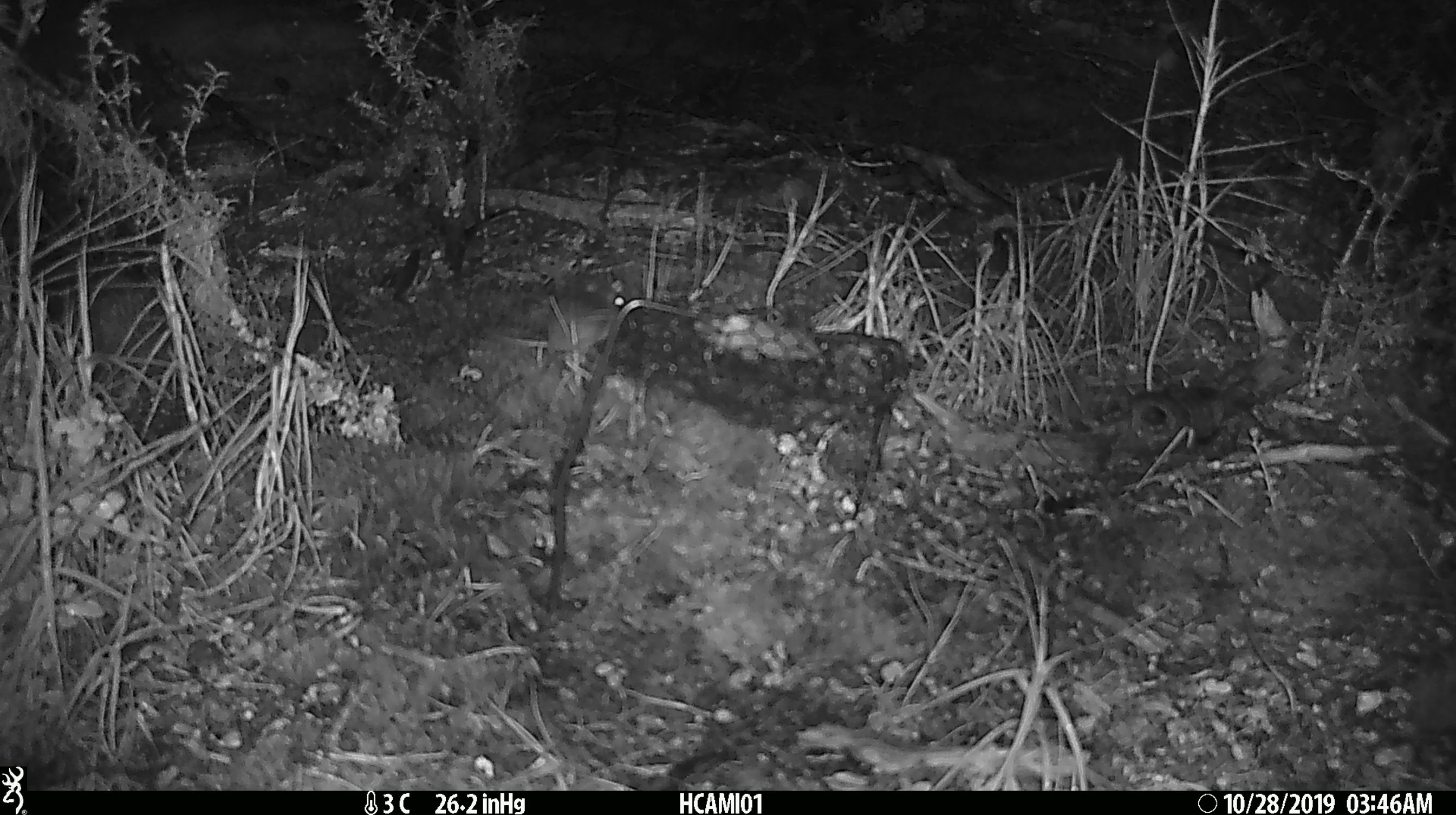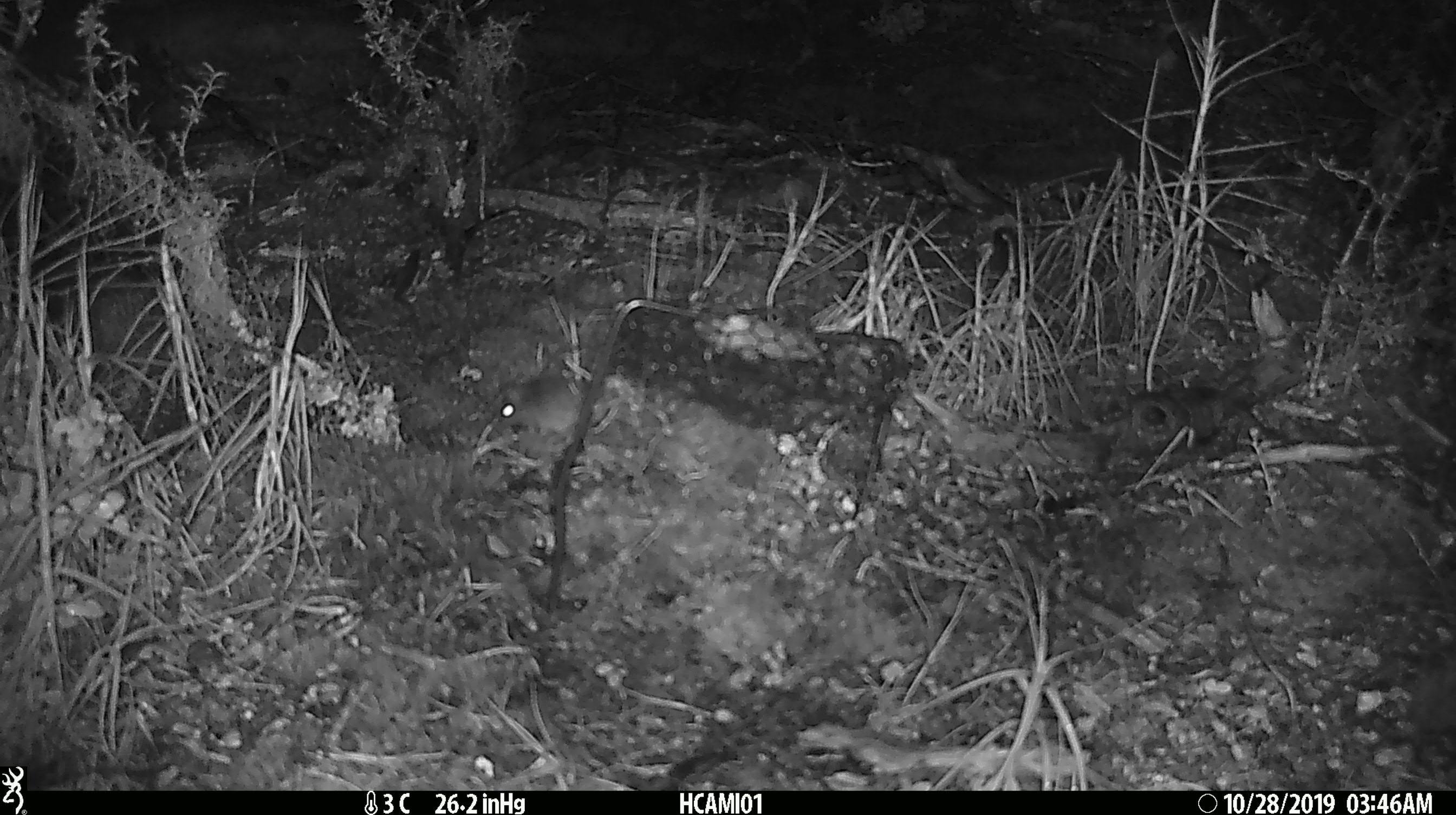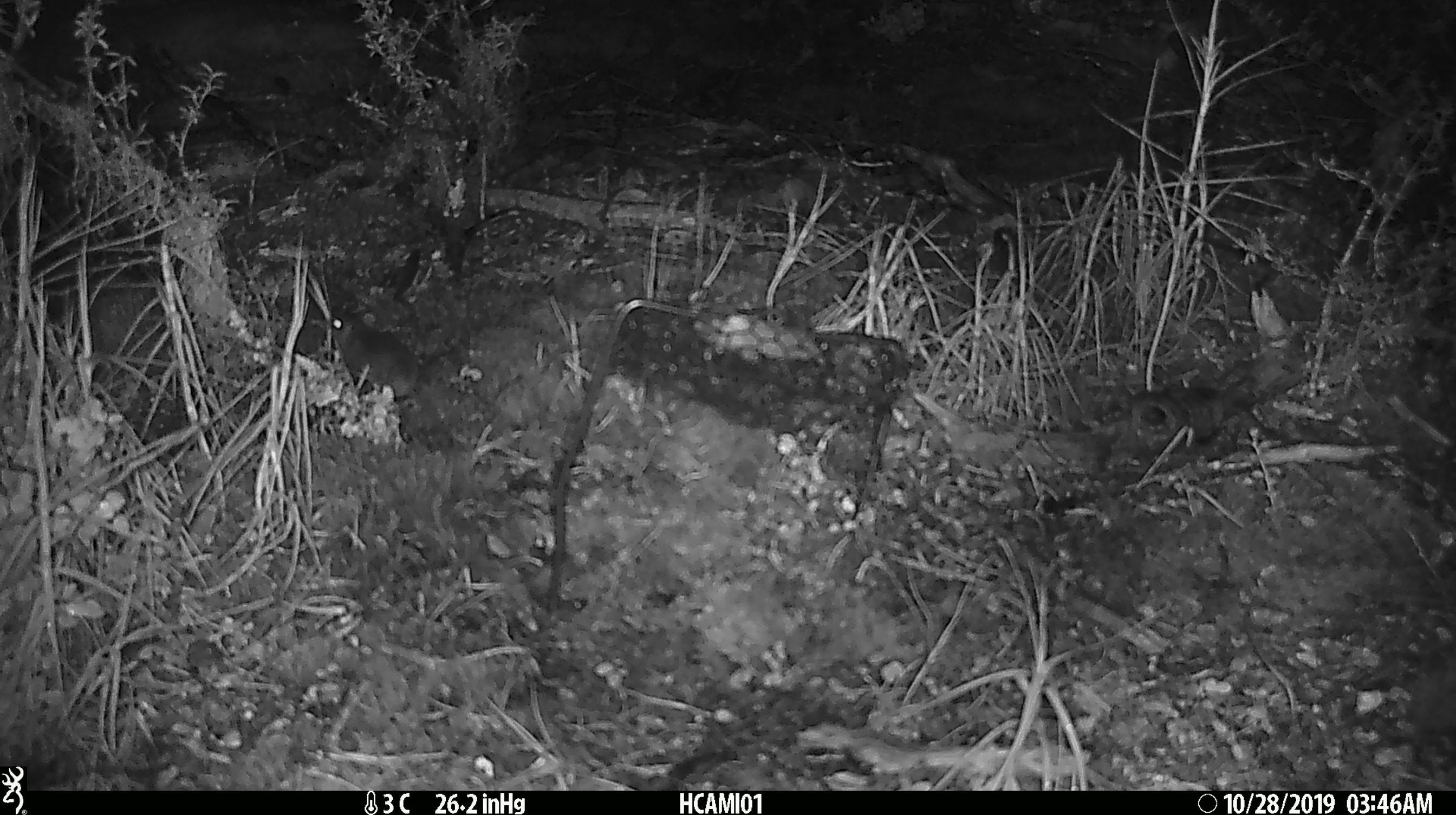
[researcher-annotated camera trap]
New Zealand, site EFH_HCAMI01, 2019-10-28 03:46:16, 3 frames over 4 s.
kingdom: Animalia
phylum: Chordata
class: Mammalia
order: Rodentia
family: Muridae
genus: Mus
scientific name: Mus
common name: mouse